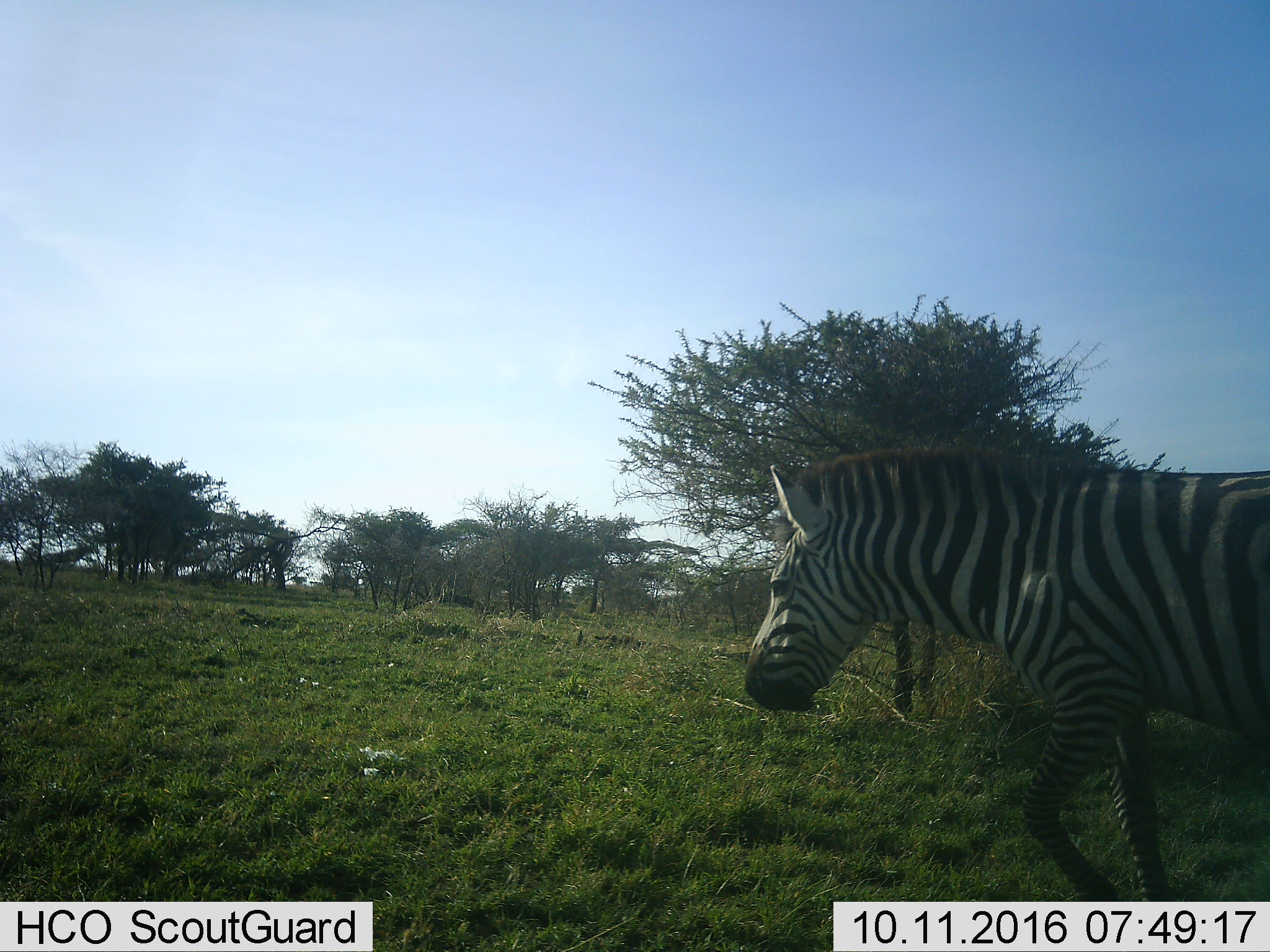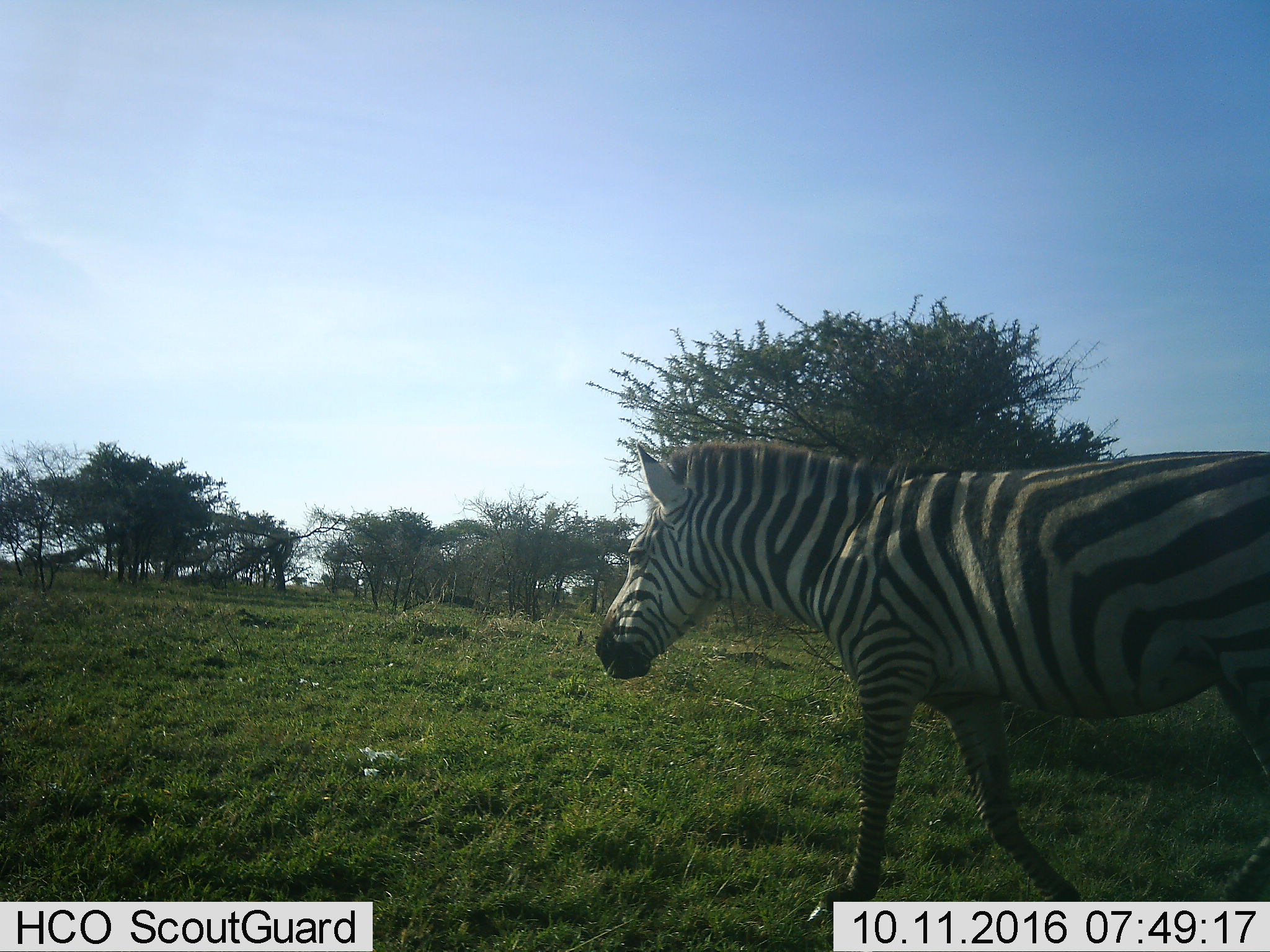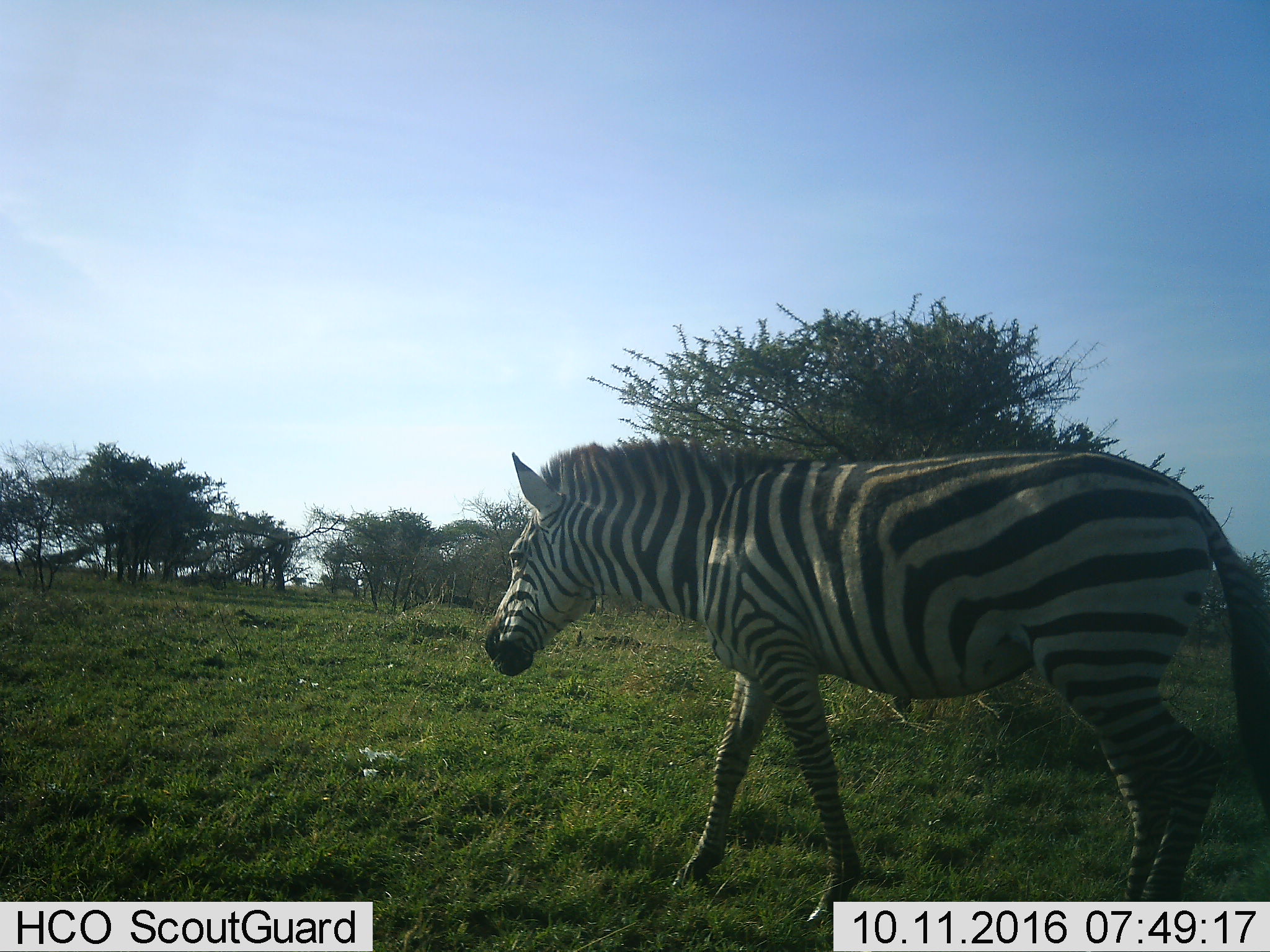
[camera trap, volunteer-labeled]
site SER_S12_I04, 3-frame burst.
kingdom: Animalia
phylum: Chordata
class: Mammalia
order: Perissodactyla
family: Equidae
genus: Equus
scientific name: Equus quagga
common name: plains zebra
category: zebraplains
Zebraplains (plains zebra) (Equus quagga), count 1. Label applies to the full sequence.